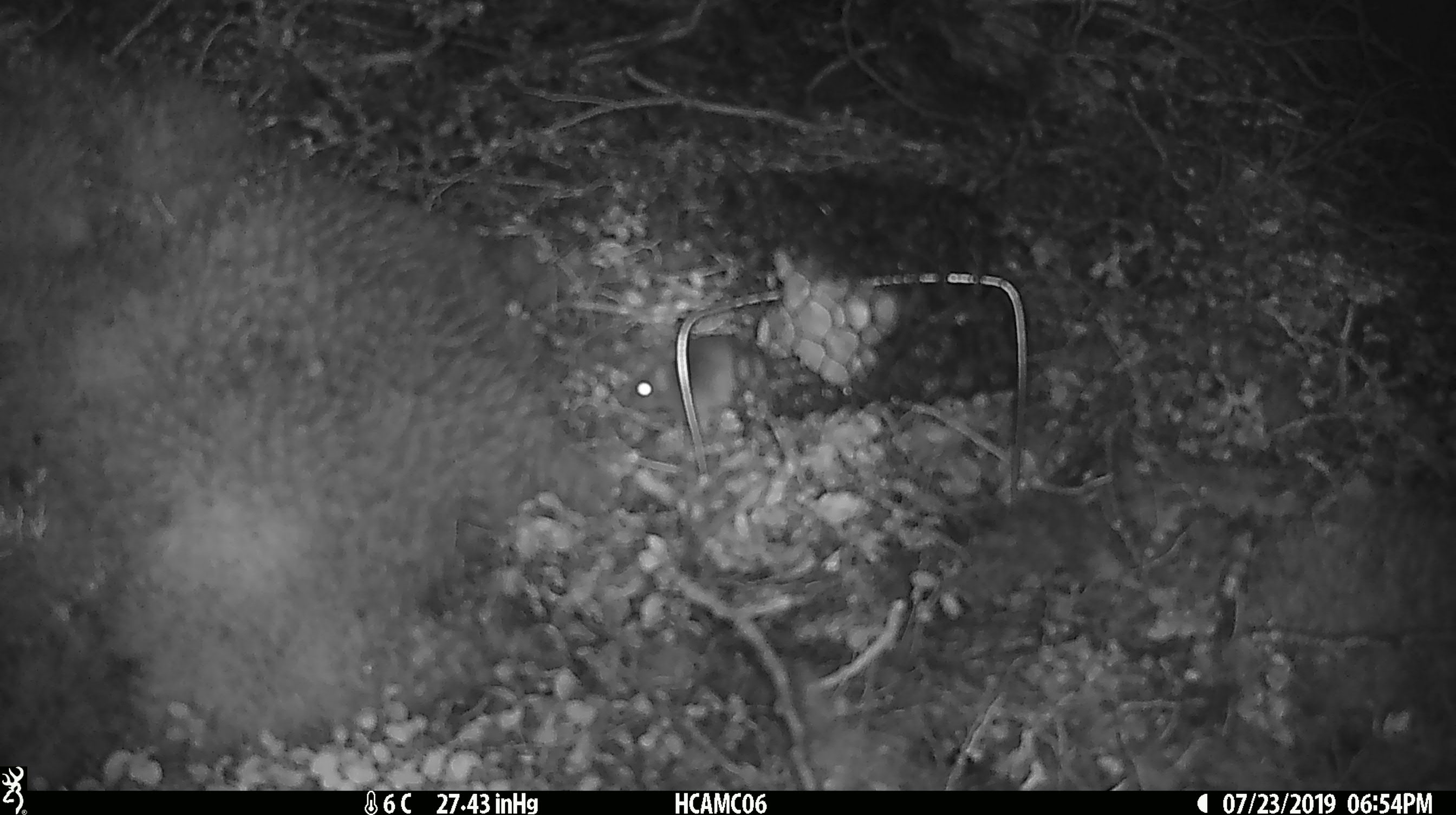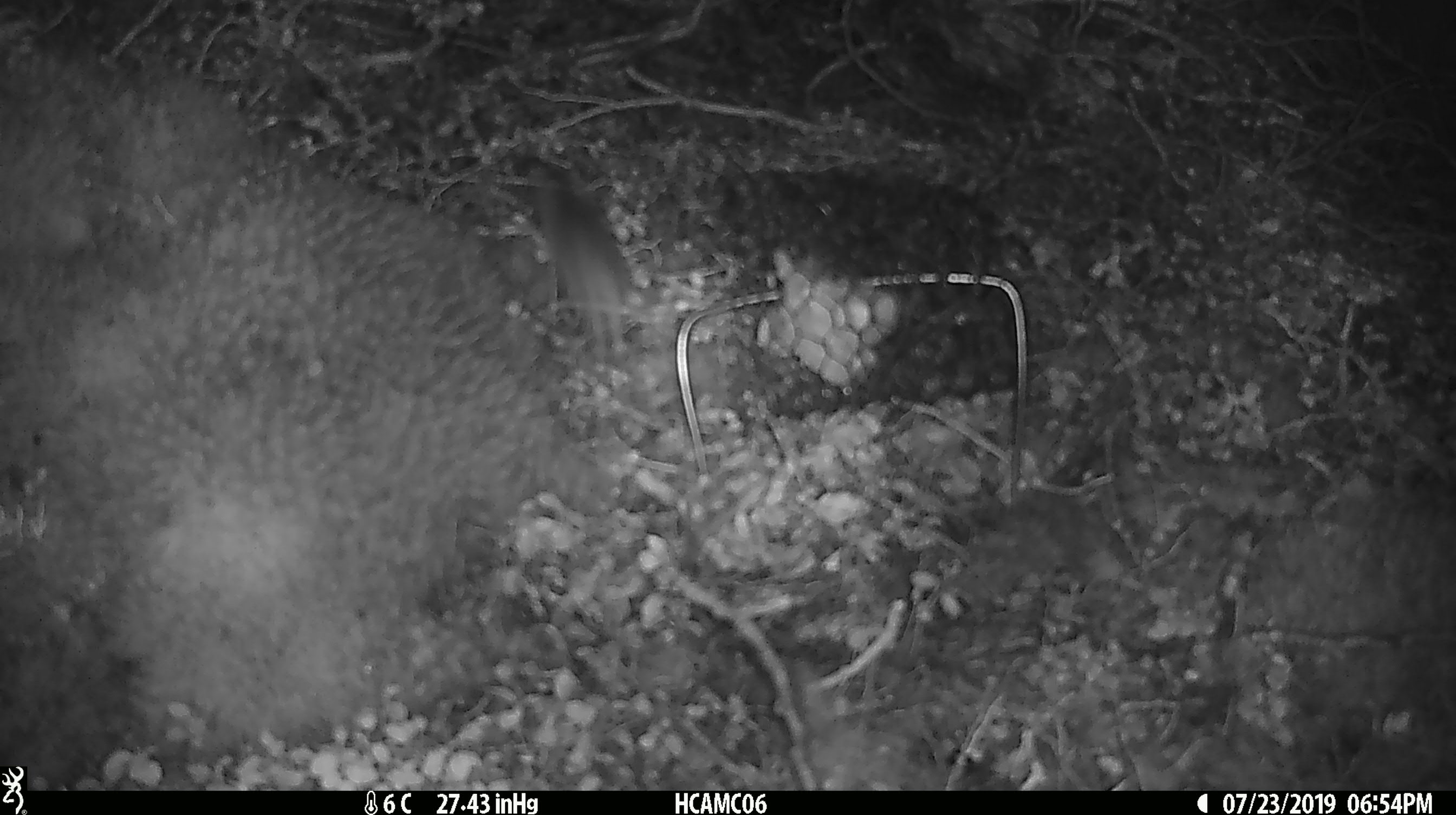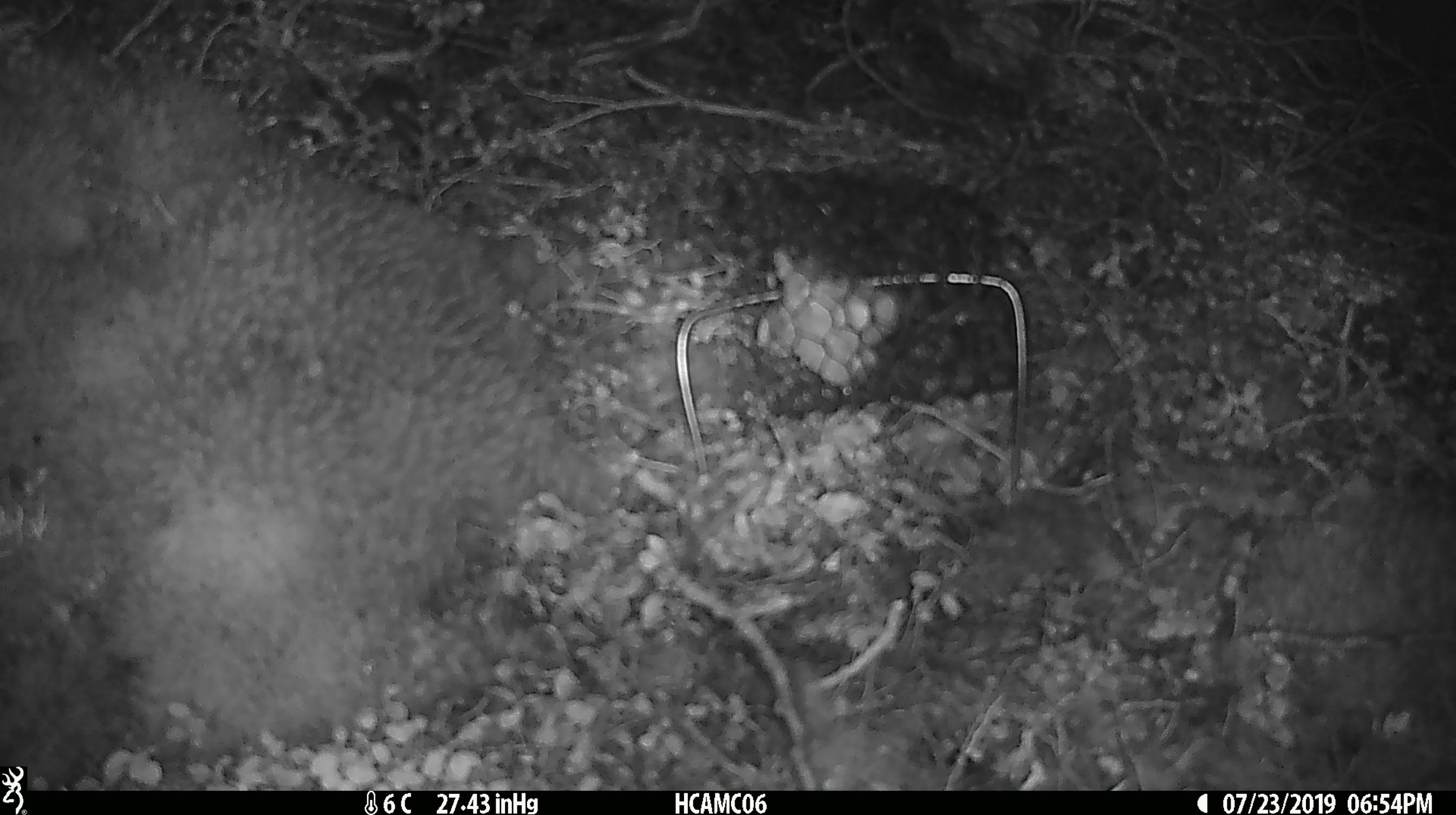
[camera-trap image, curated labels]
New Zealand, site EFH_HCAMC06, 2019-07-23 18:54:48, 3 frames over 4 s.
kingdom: Animalia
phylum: Chordata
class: Mammalia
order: Rodentia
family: Muridae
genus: Mus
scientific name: Mus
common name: mouse